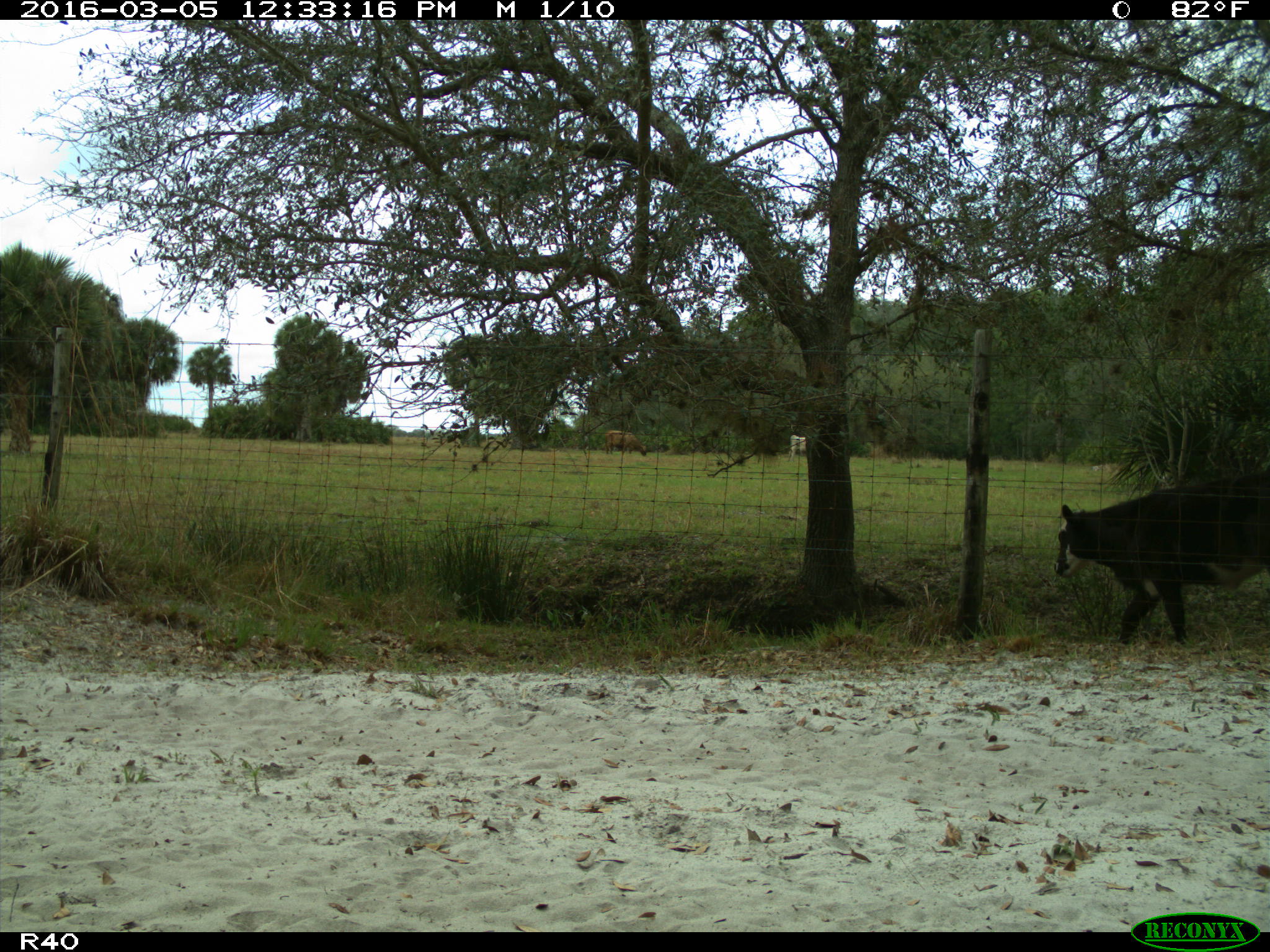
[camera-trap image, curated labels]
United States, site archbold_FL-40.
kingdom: Animalia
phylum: Chordata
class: Mammalia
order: Artiodactyla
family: Bovidae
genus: Bos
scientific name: Bos taurus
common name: domestic cow